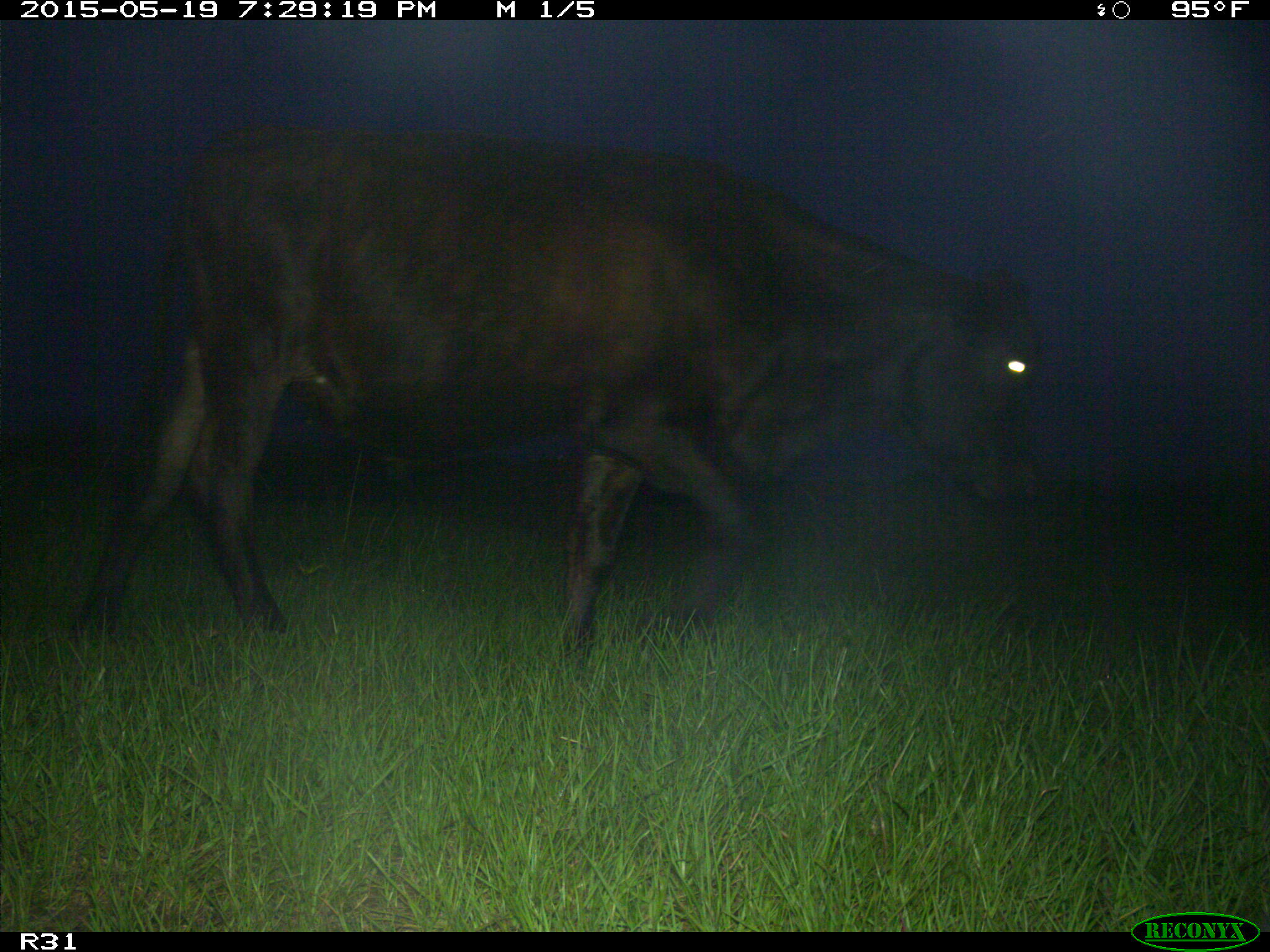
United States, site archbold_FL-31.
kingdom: Animalia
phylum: Chordata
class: Mammalia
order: Artiodactyla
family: Bovidae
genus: Bos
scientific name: Bos taurus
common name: domestic cow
Bos taurus (domestic cow).